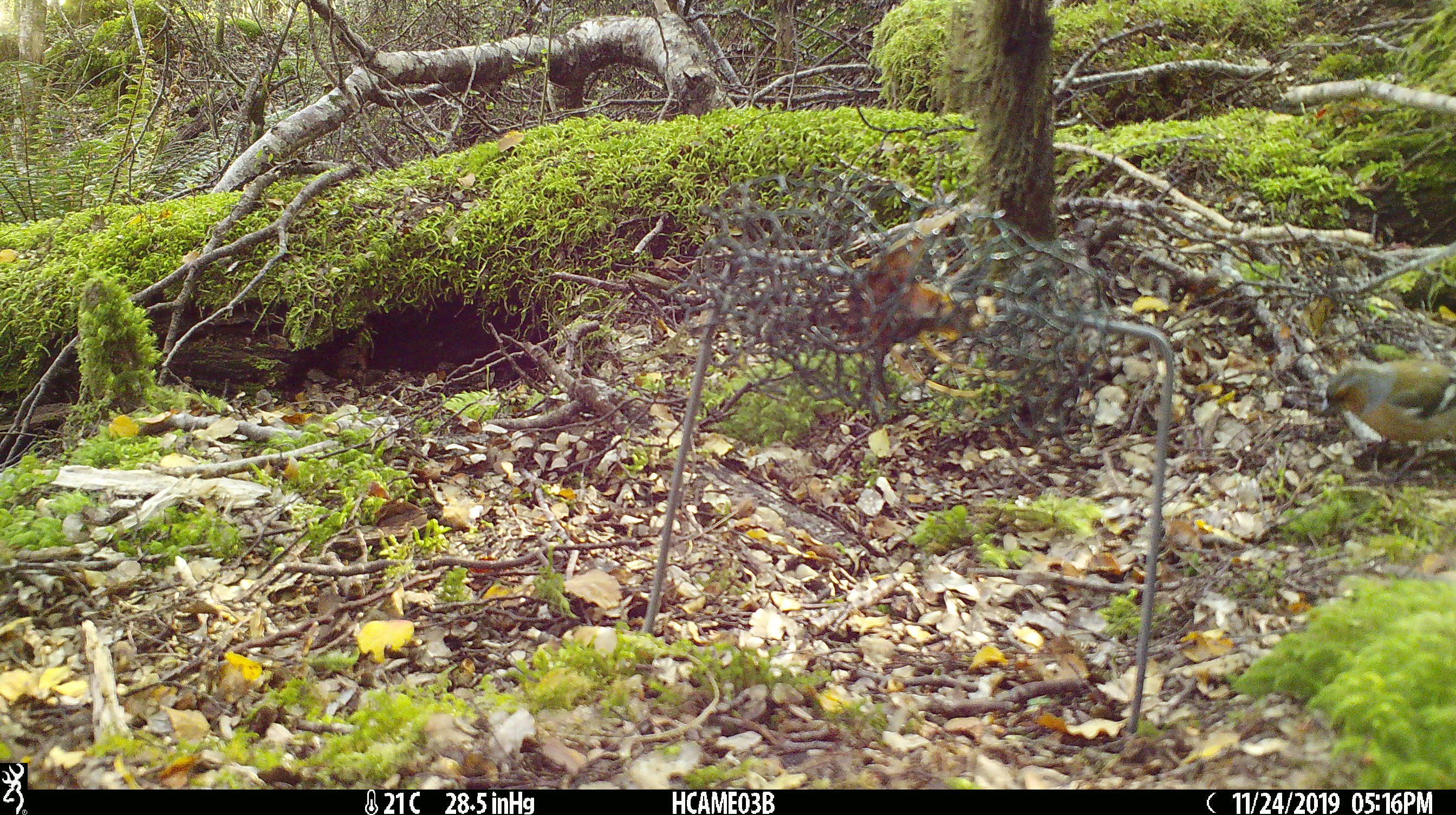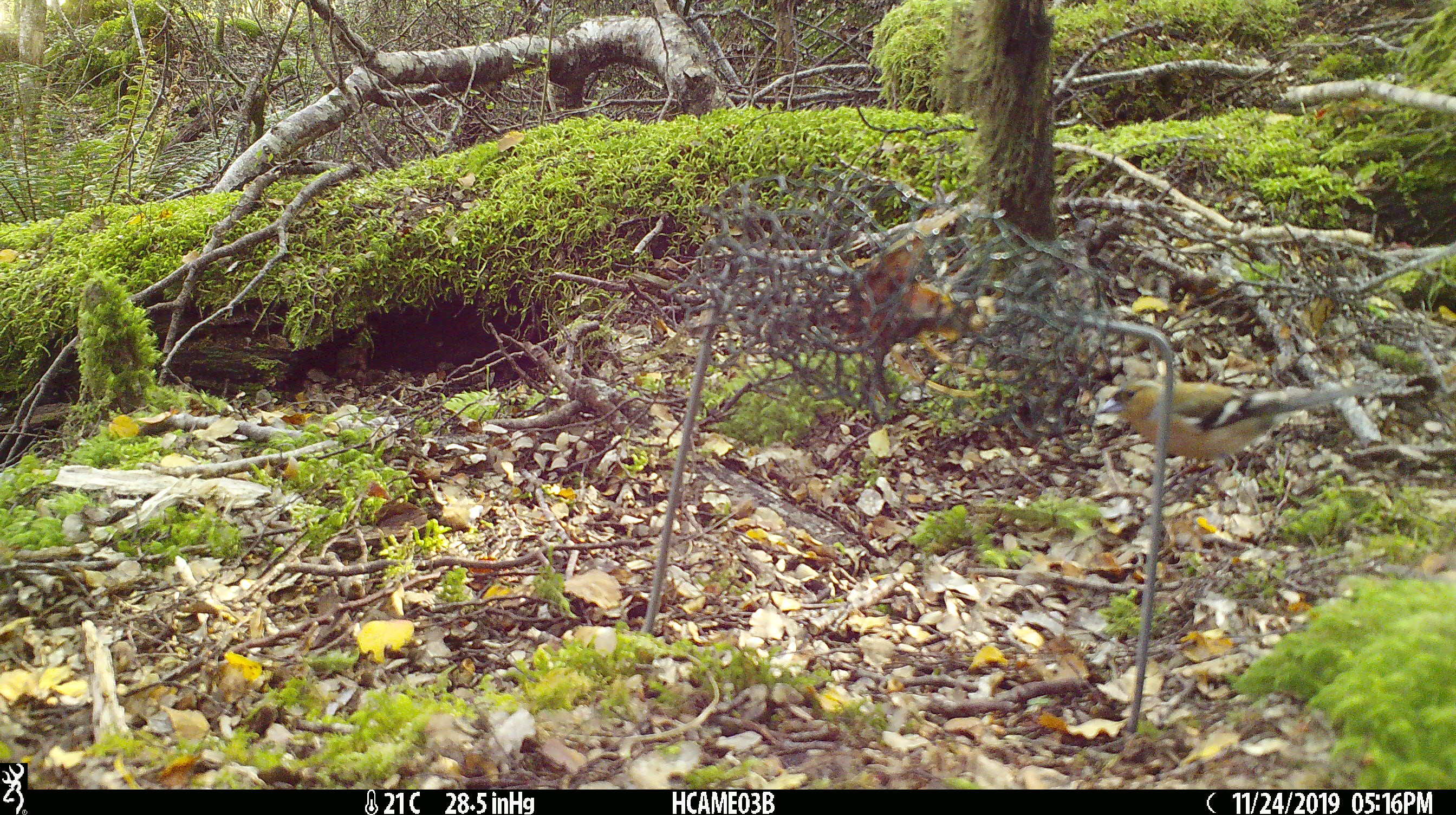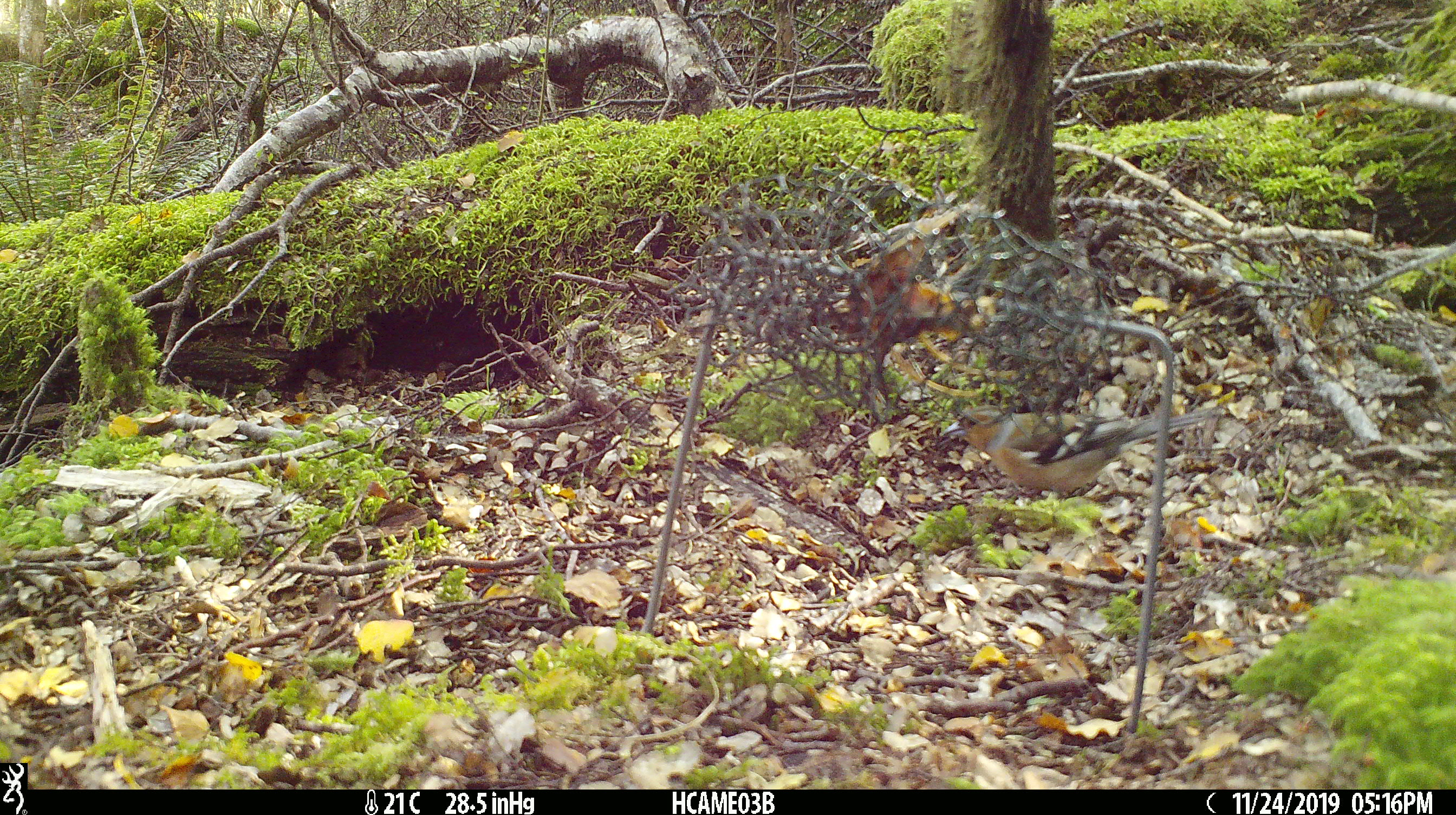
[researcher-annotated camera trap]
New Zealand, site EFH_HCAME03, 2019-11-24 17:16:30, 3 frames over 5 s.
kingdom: Animalia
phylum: Chordata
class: Aves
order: Passeriformes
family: Fringillidae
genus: Fringilla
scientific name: Fringilla coelebs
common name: common chaffinch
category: chaffinch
Chaffinch (common chaffinch) (Fringilla coelebs).